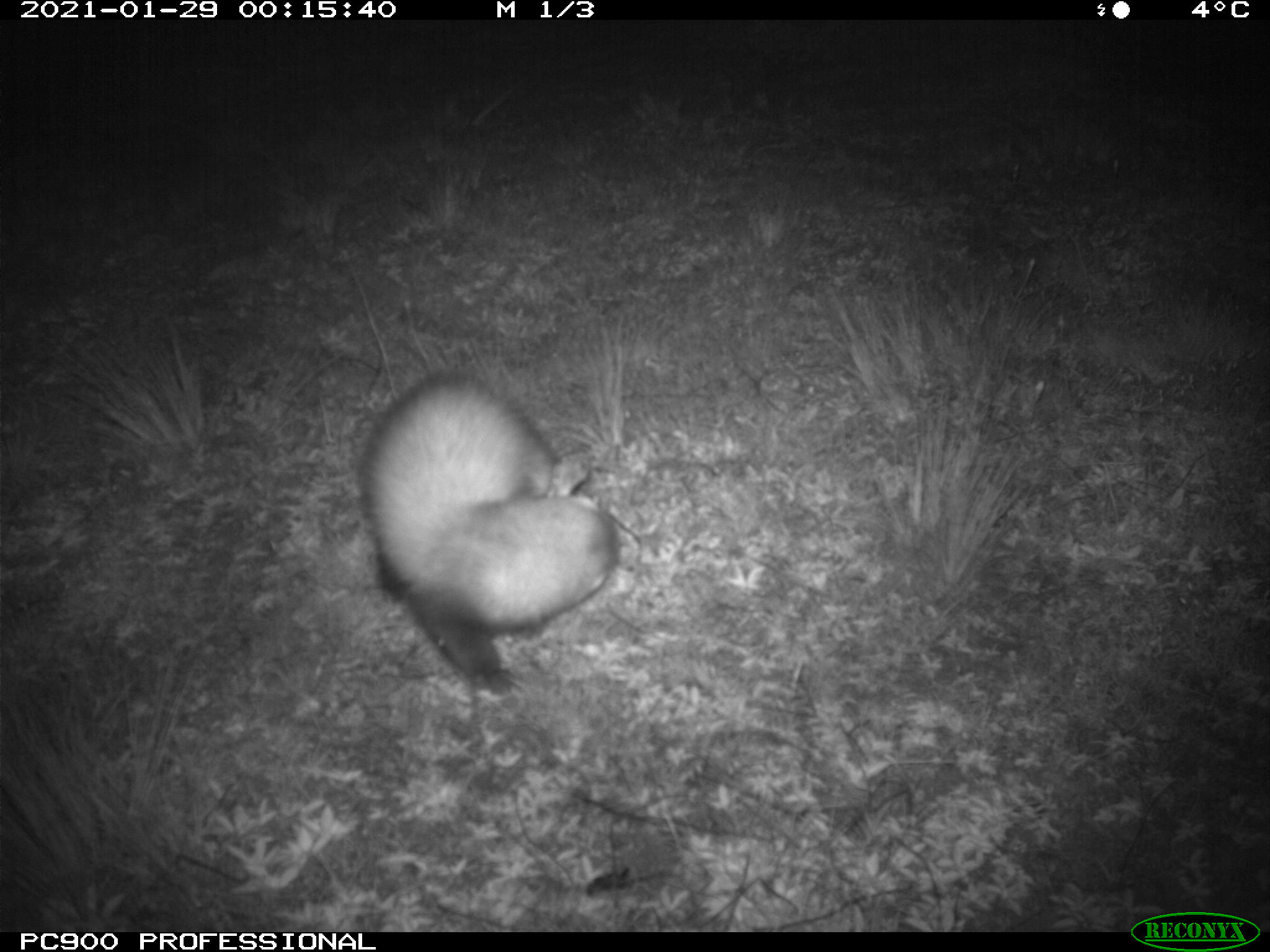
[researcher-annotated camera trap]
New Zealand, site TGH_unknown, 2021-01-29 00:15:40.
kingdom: Animalia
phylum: Chordata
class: Mammalia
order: Carnivora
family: Mustelidae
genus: Mustela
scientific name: Mustela furo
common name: ferret